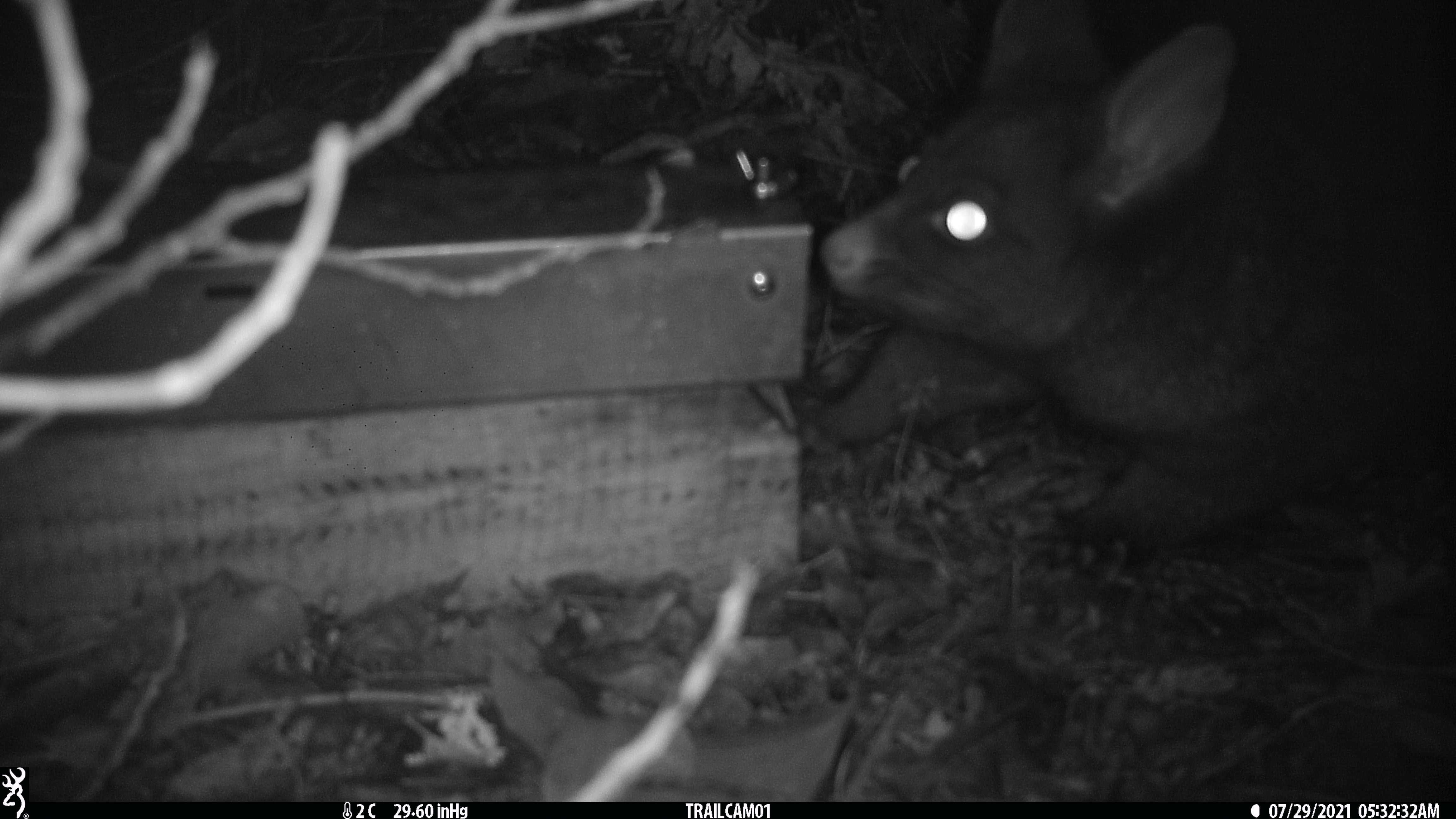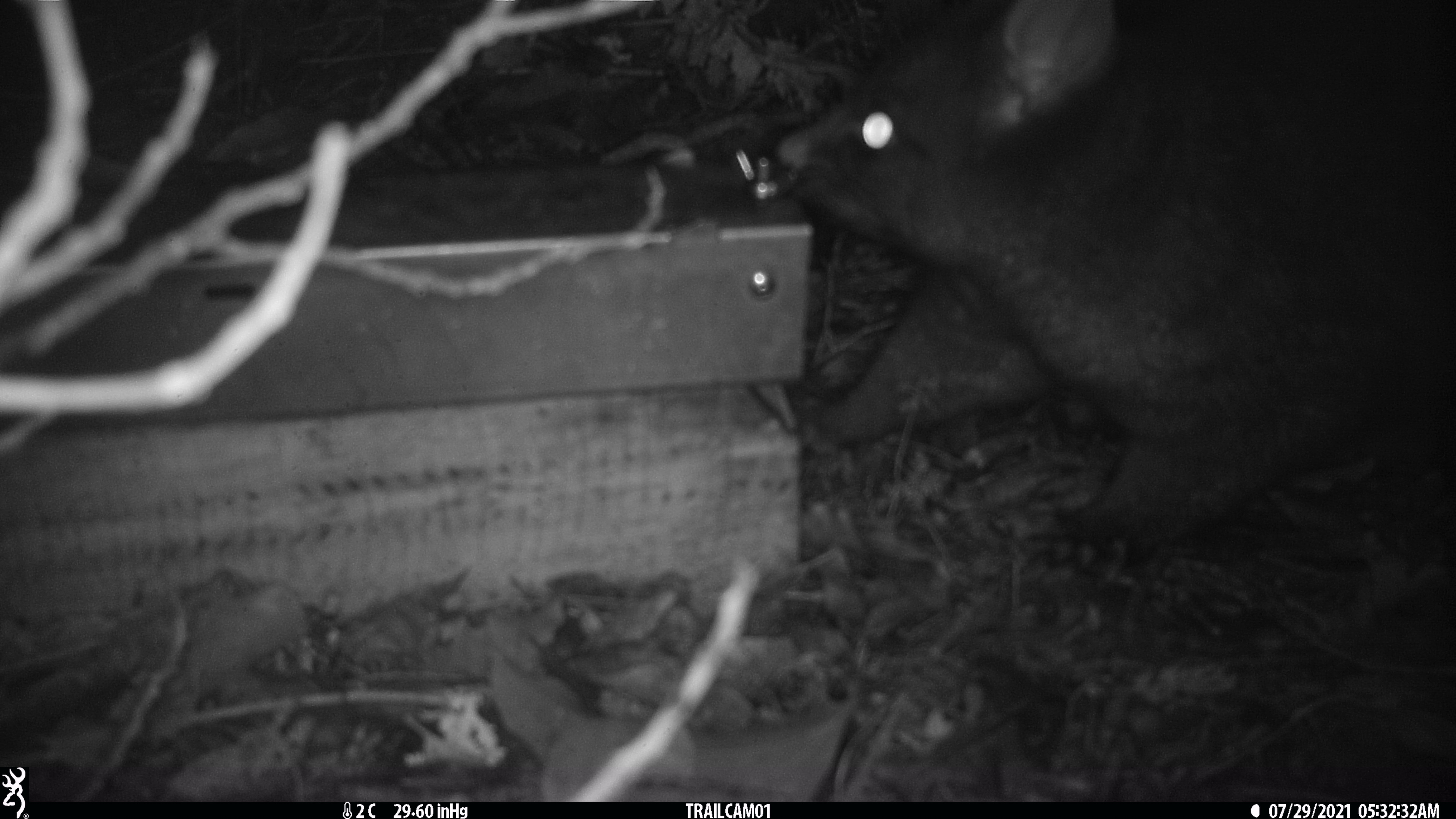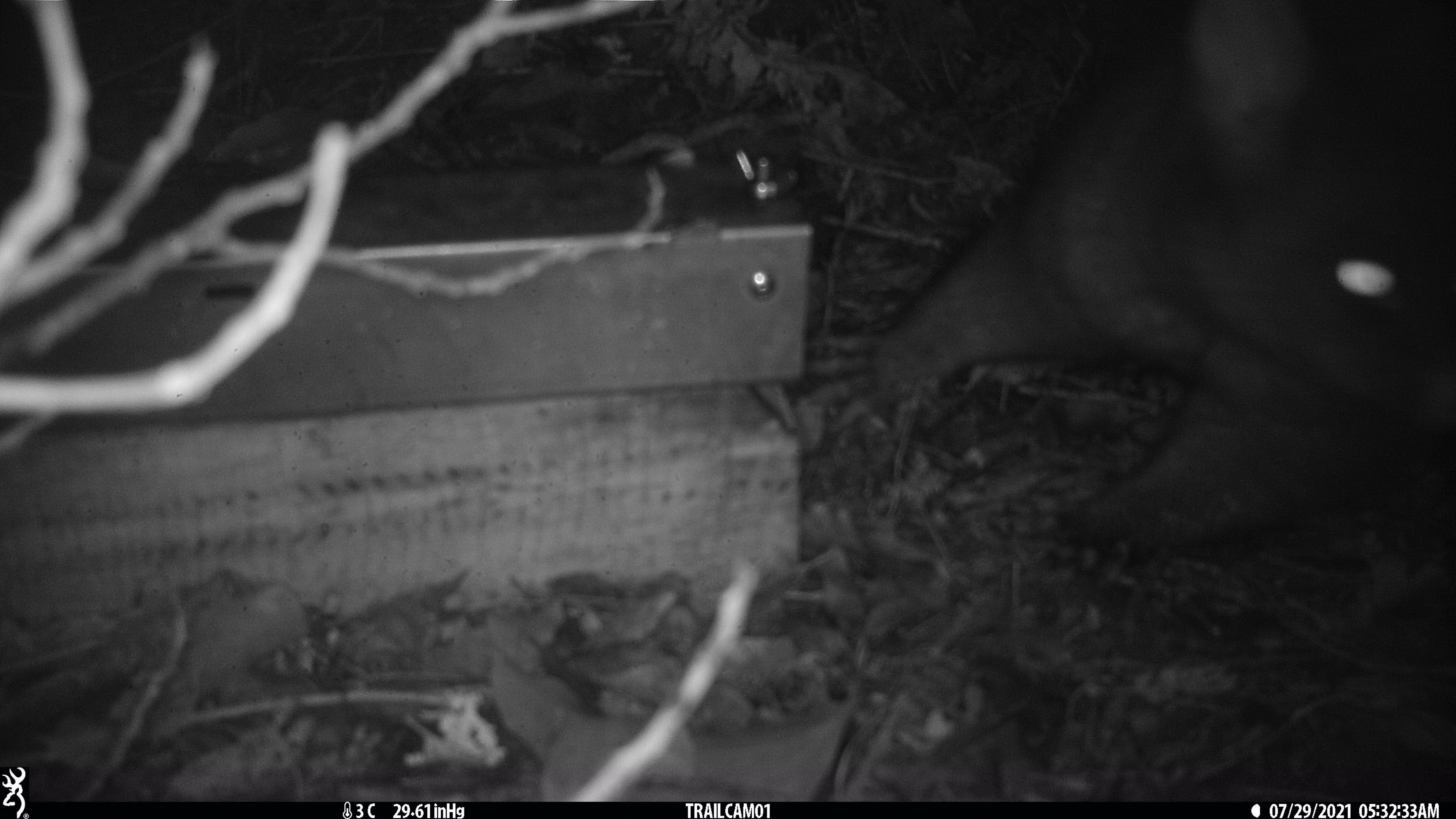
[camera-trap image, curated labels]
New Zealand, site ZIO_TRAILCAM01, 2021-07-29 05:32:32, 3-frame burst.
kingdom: Animalia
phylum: Chordata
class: Mammalia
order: Diprotodontia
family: Phalangeridae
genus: Trichosurus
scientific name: Trichosurus vulpecula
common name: common brushtail possum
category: possum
Possum (common brushtail possum) (Trichosurus vulpecula).